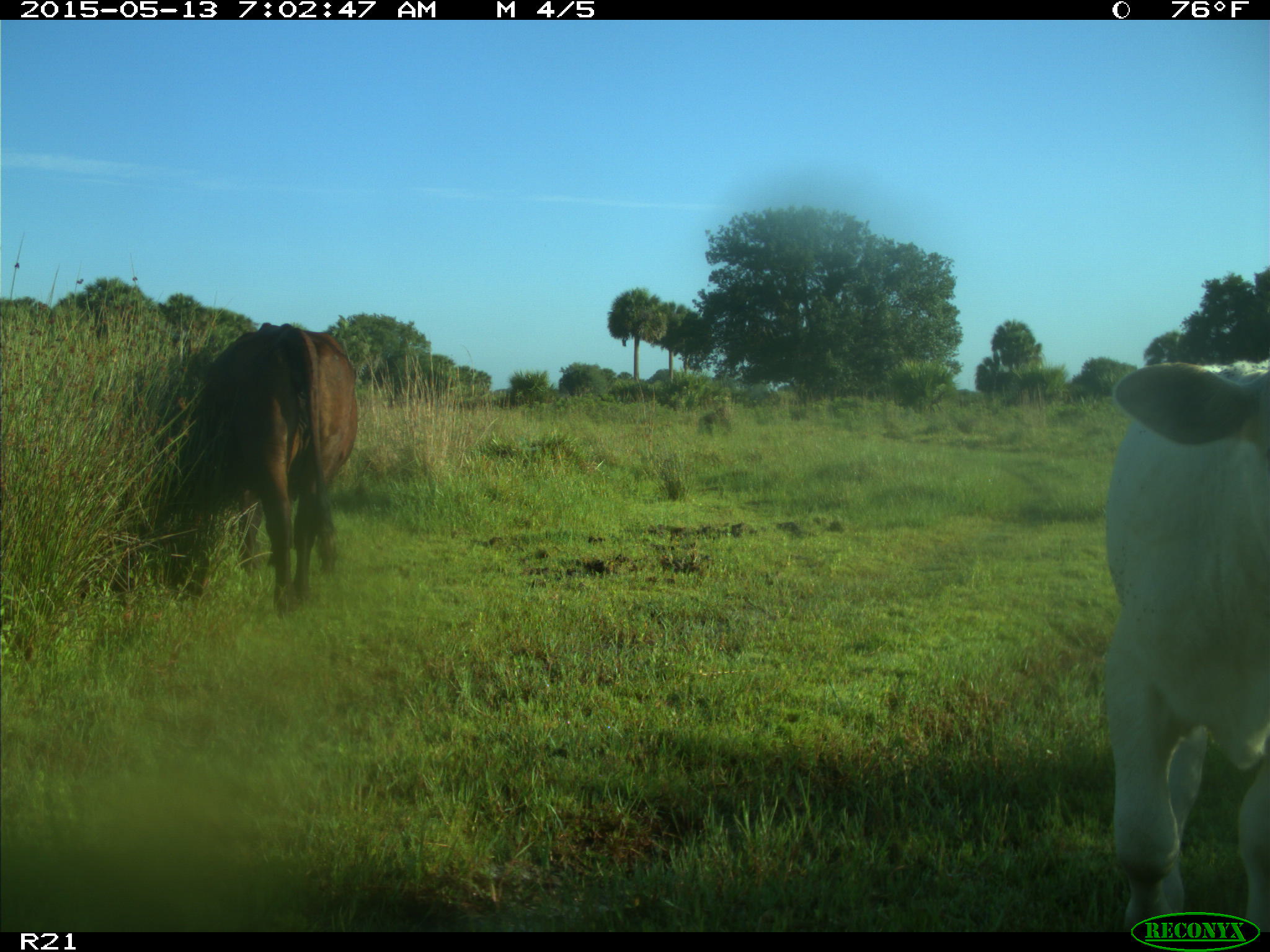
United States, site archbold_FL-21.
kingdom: Animalia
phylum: Chordata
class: Mammalia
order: Artiodactyla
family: Bovidae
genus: Bos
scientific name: Bos taurus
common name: domestic cow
Bos taurus (domestic cow).